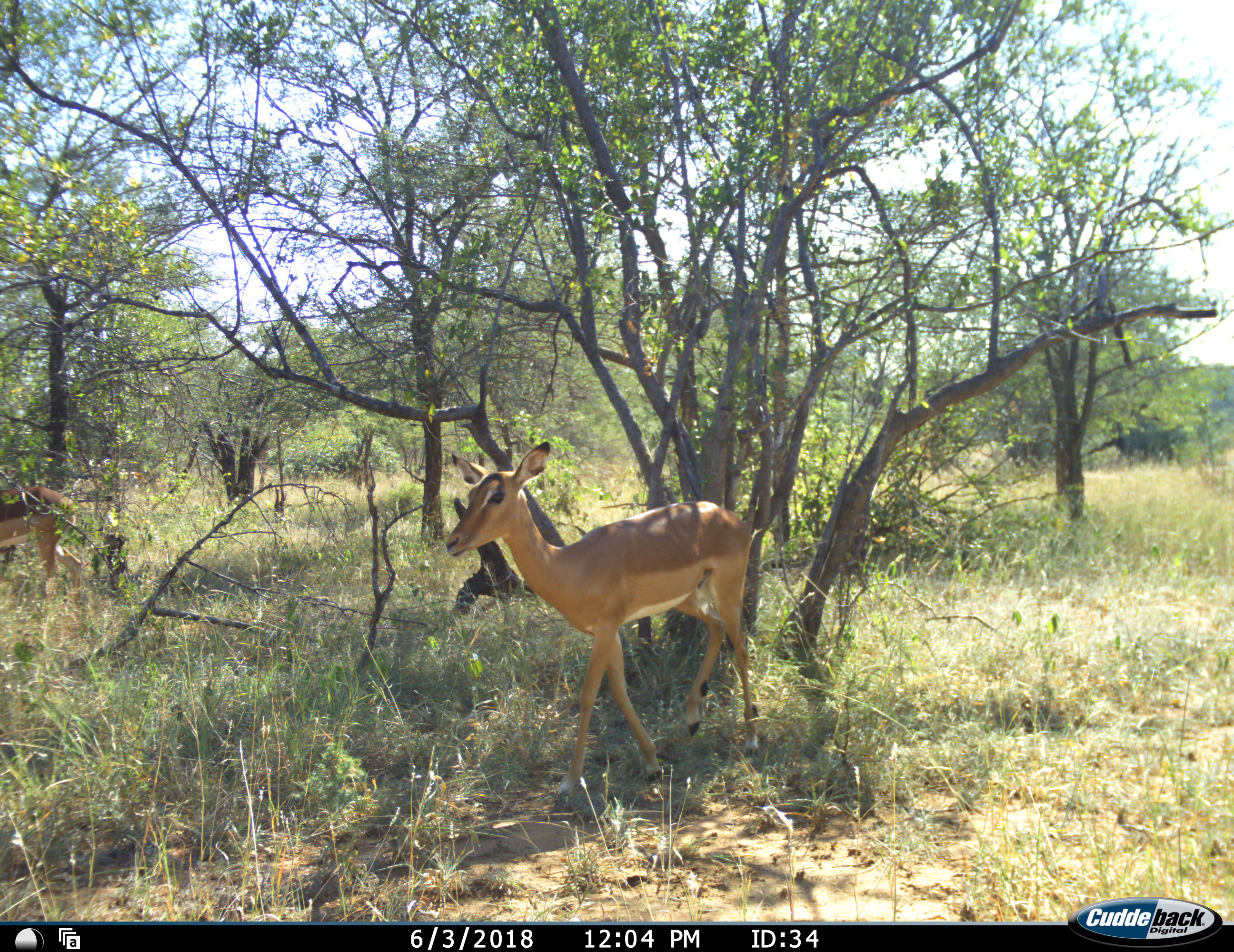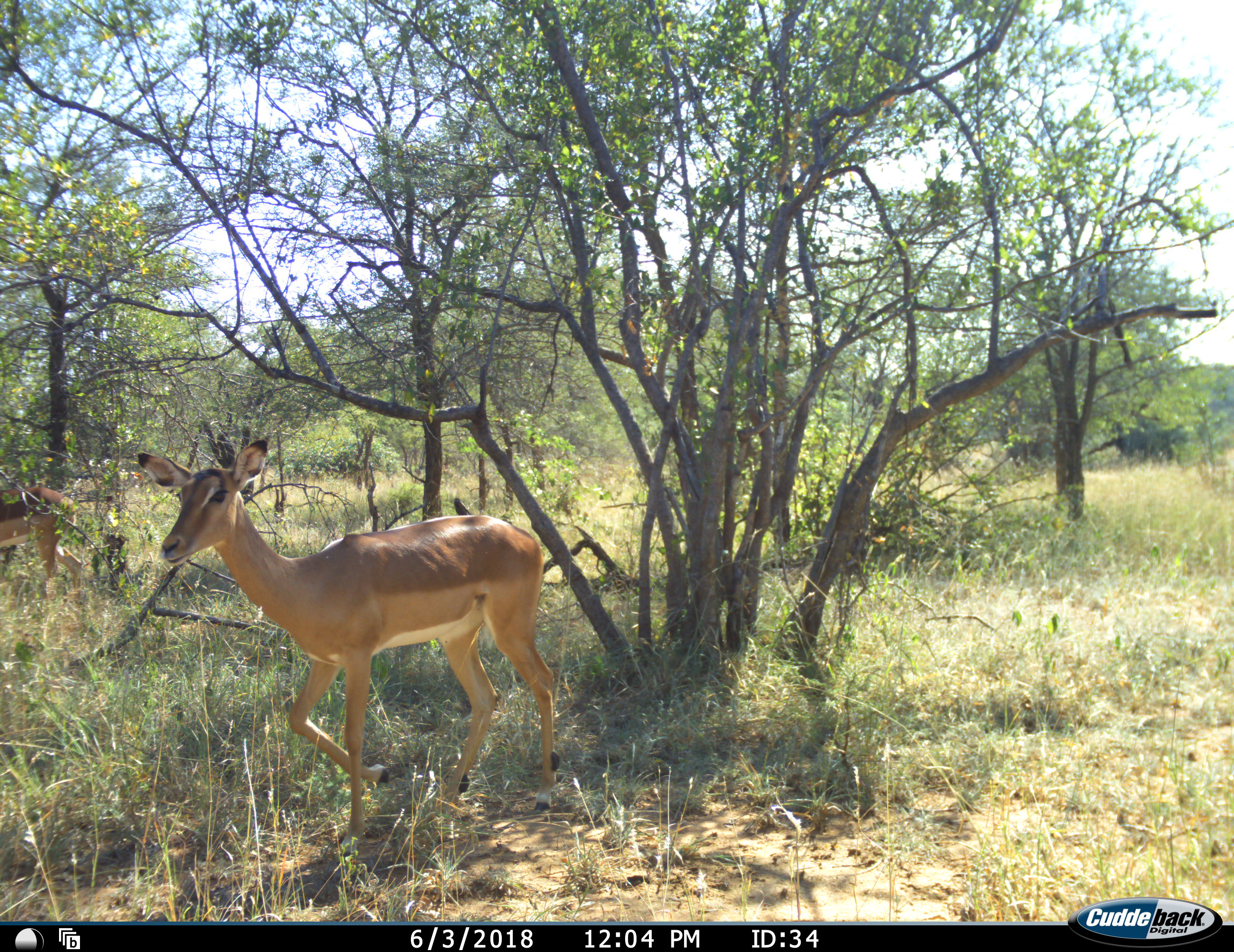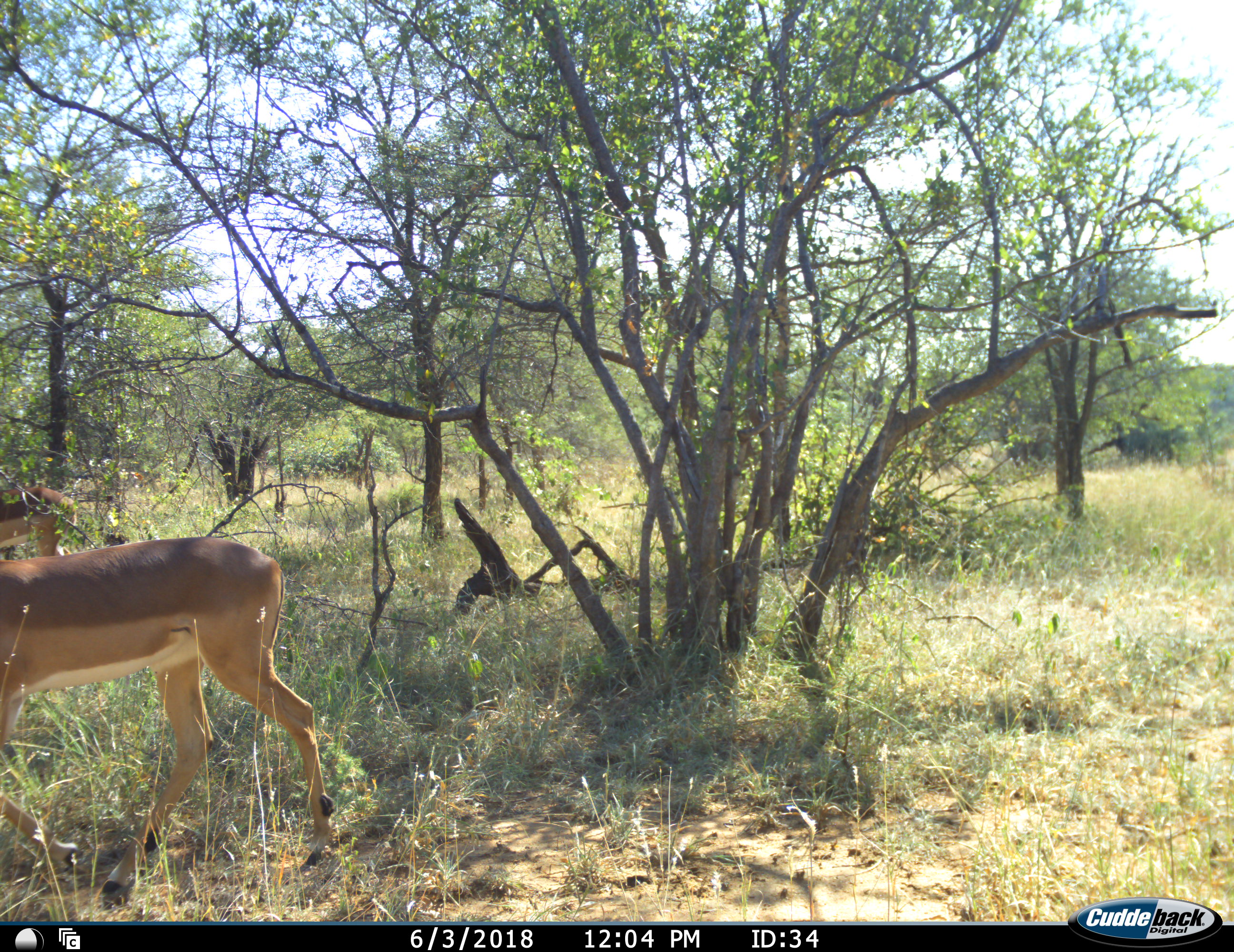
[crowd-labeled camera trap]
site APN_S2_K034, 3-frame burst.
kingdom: Animalia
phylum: Chordata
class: Mammalia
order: Artiodactyla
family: Bovidae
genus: Aepyceros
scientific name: Aepyceros melampus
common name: impala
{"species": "impala (Aepyceros melampus)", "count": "2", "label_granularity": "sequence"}